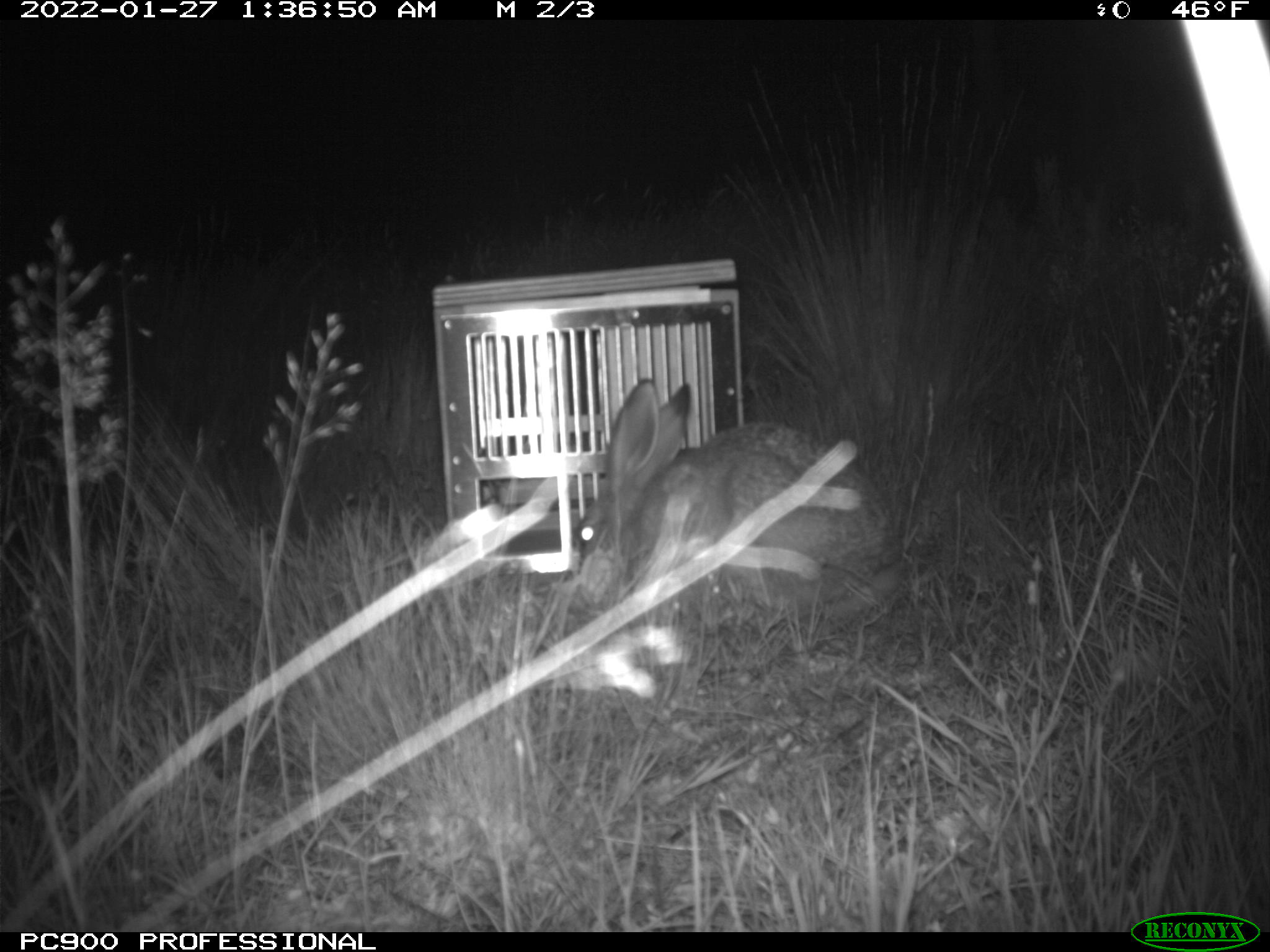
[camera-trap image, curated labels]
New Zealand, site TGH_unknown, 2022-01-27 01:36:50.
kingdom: Animalia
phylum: Chordata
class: Mammalia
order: Lagomorpha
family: Leporidae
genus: Lepus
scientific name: Lepus europaeus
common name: brown hare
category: hare